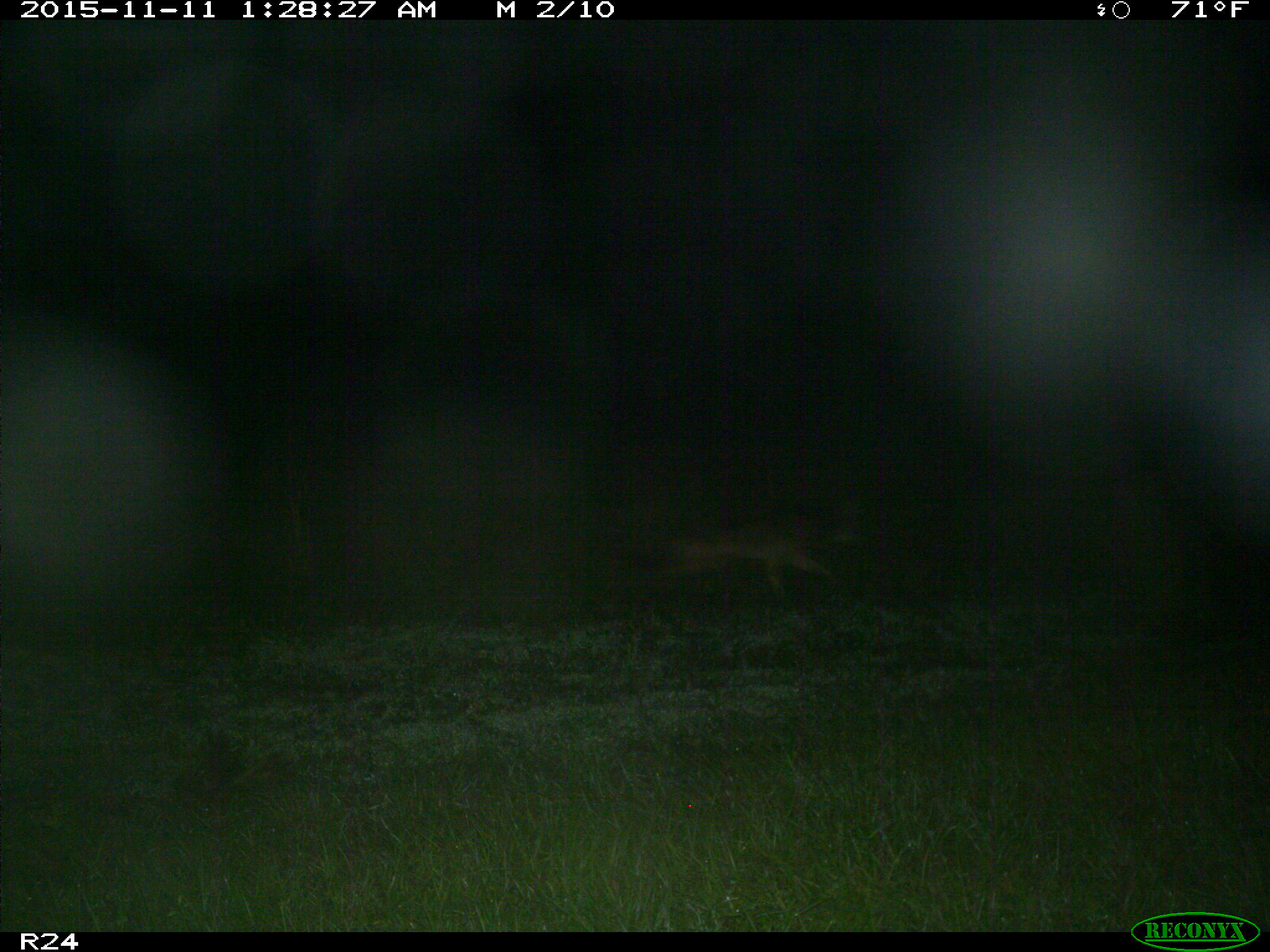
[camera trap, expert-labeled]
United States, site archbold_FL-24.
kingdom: Animalia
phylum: Chordata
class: Mammalia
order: Carnivora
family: Canidae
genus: Canis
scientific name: Canis latrans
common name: coyote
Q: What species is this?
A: Canis latrans (coyote).